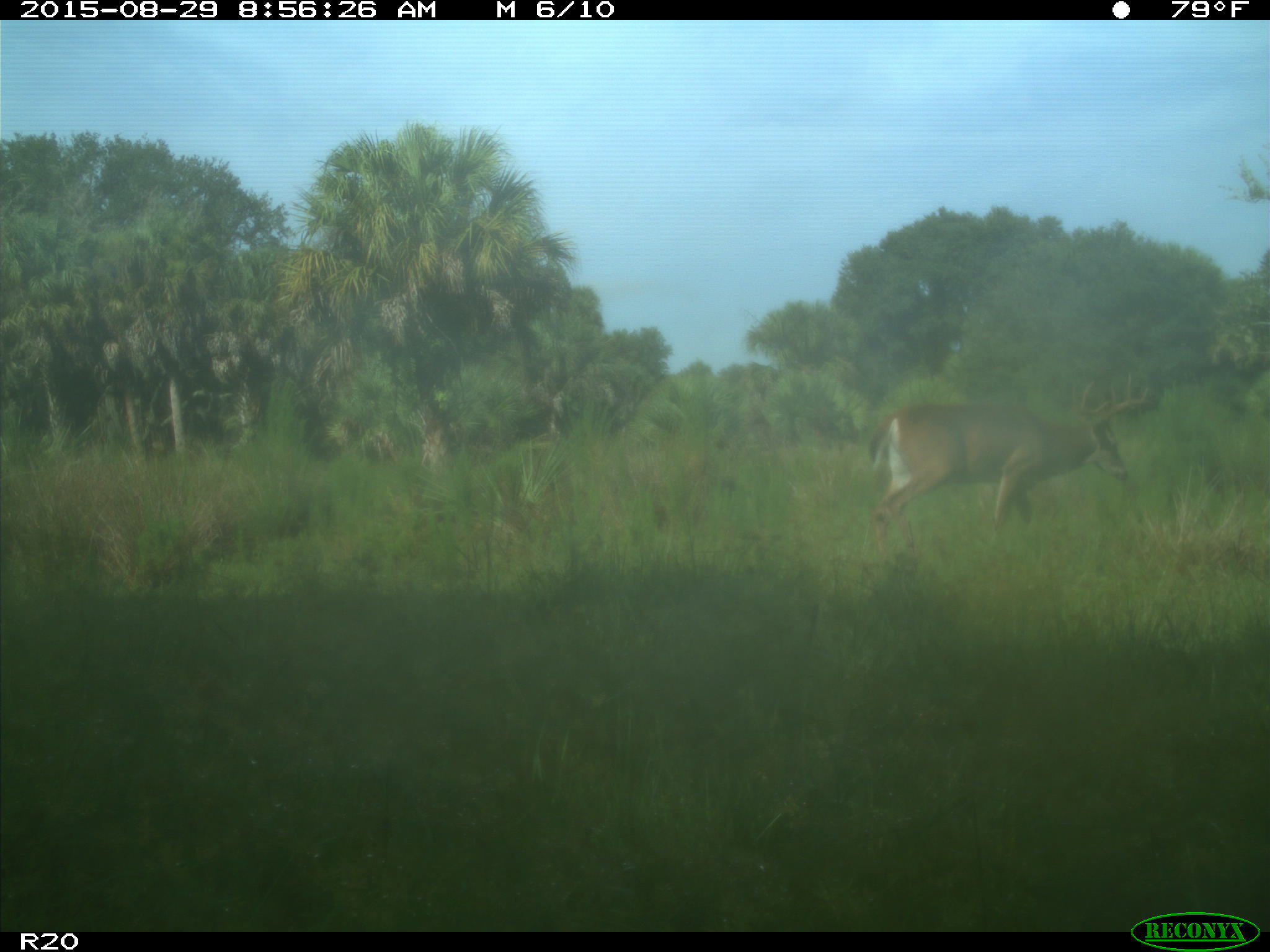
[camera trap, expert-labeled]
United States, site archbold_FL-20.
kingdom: Animalia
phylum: Chordata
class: Mammalia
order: Artiodactyla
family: Cervidae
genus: Odocoileus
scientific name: Odocoileus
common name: deer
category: unidentified deer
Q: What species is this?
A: Unidentified deer (deer) (Odocoileus).